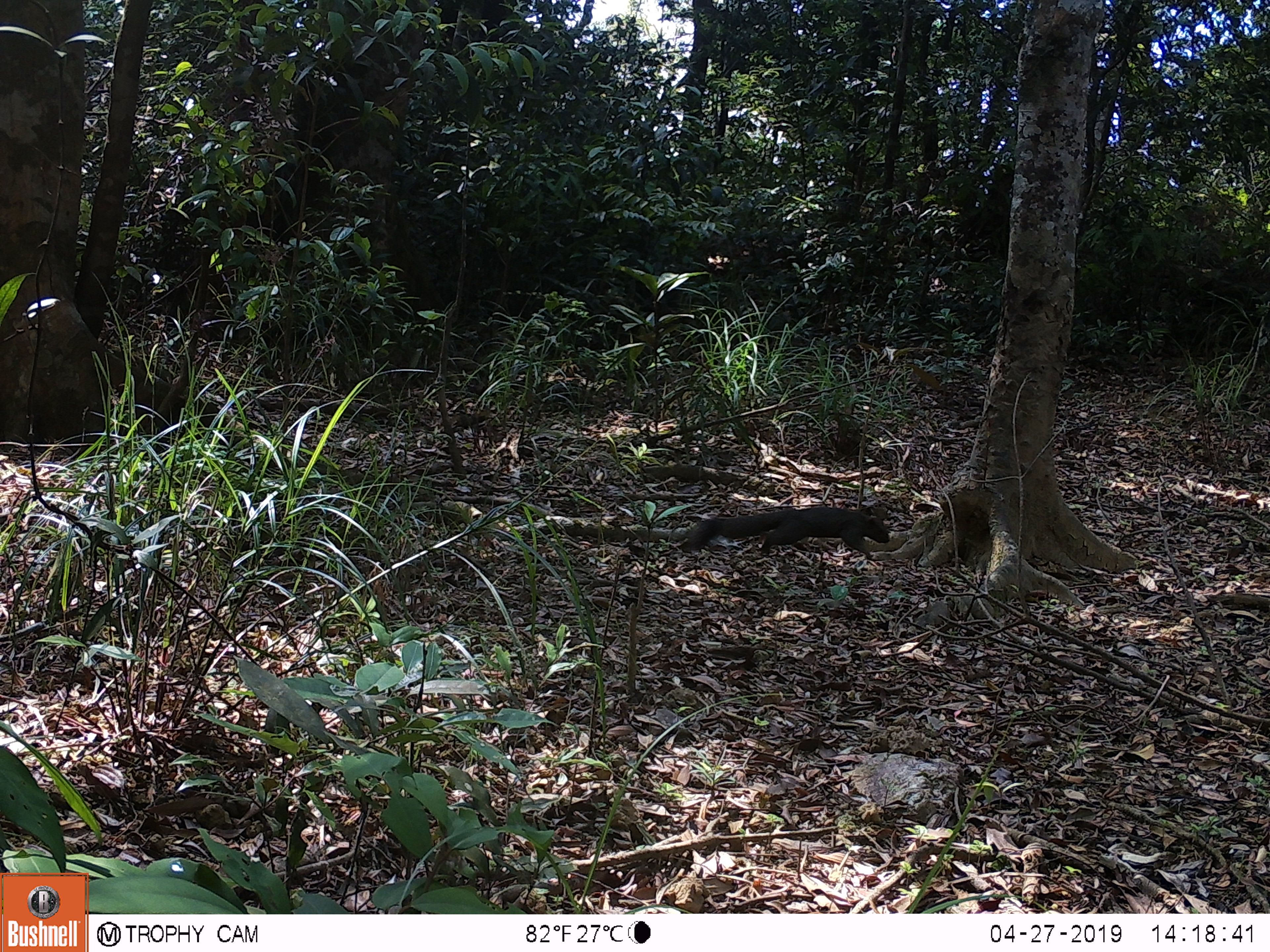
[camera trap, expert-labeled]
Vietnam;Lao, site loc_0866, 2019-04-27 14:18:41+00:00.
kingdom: Animalia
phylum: Chordata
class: Mammalia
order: Rodentia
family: Sciuridae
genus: Sciurus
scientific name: Sciurus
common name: squirrel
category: unidentified squirrel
Unidentified squirrel (squirrel) (Sciurus). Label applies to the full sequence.